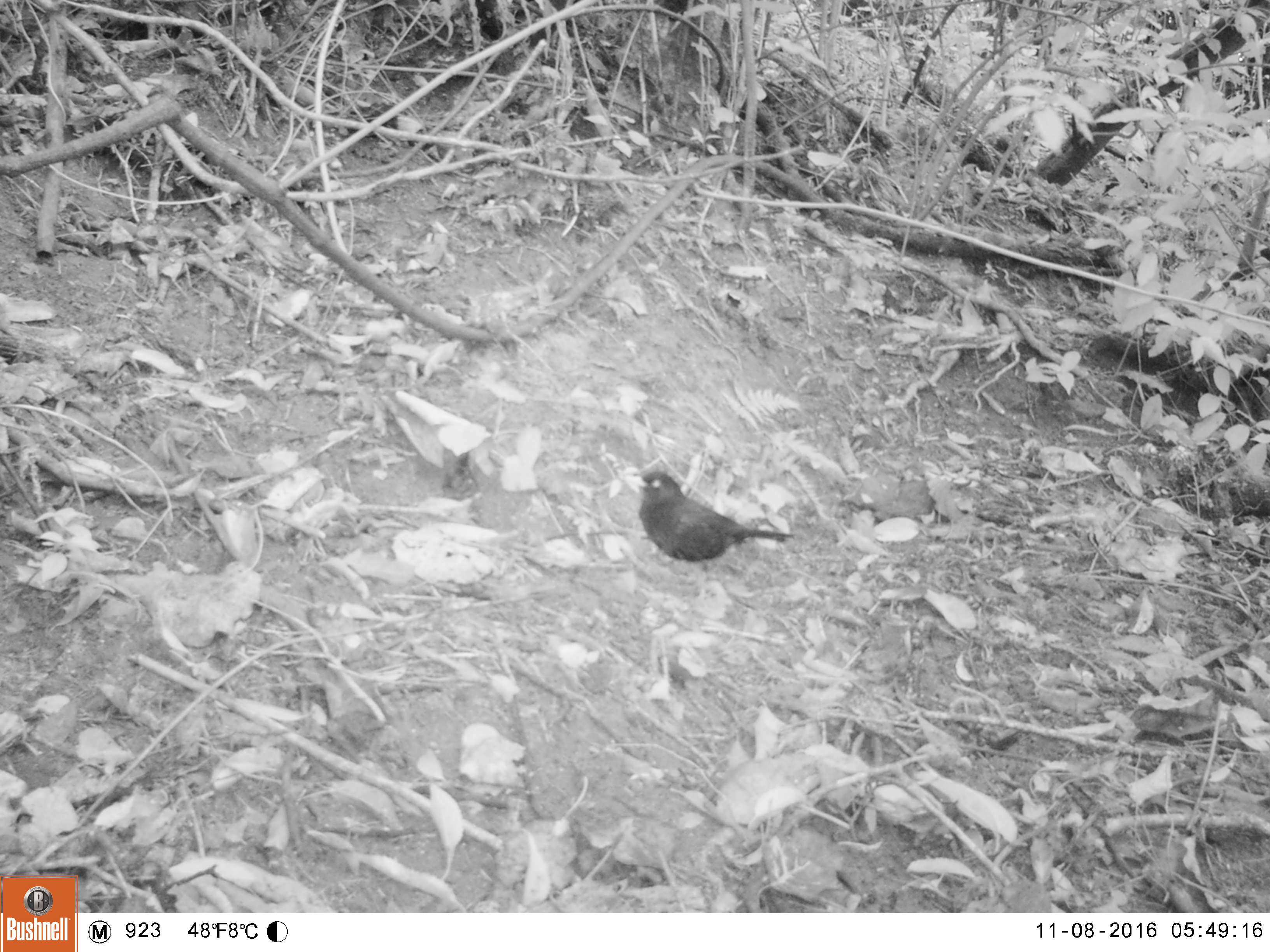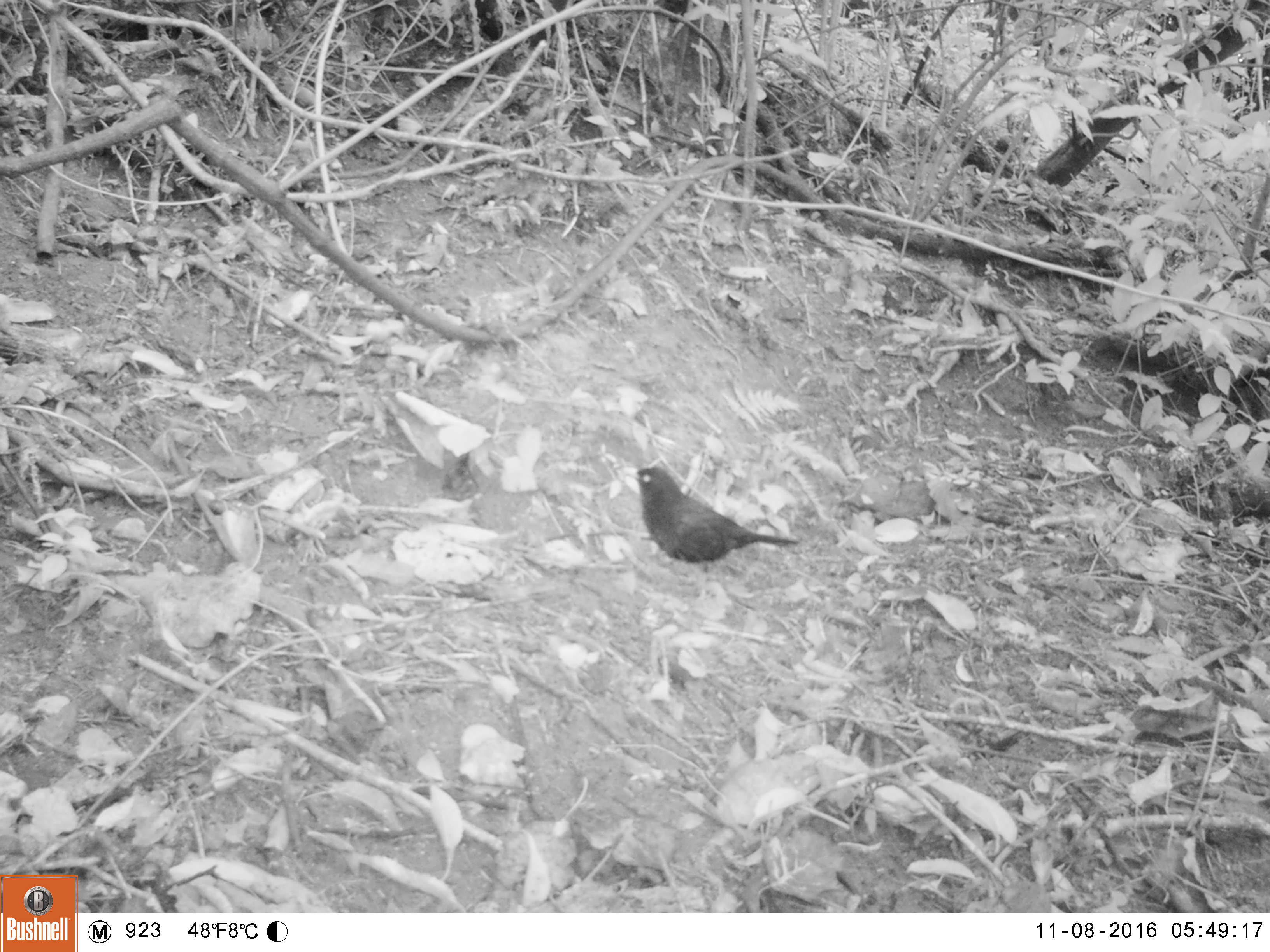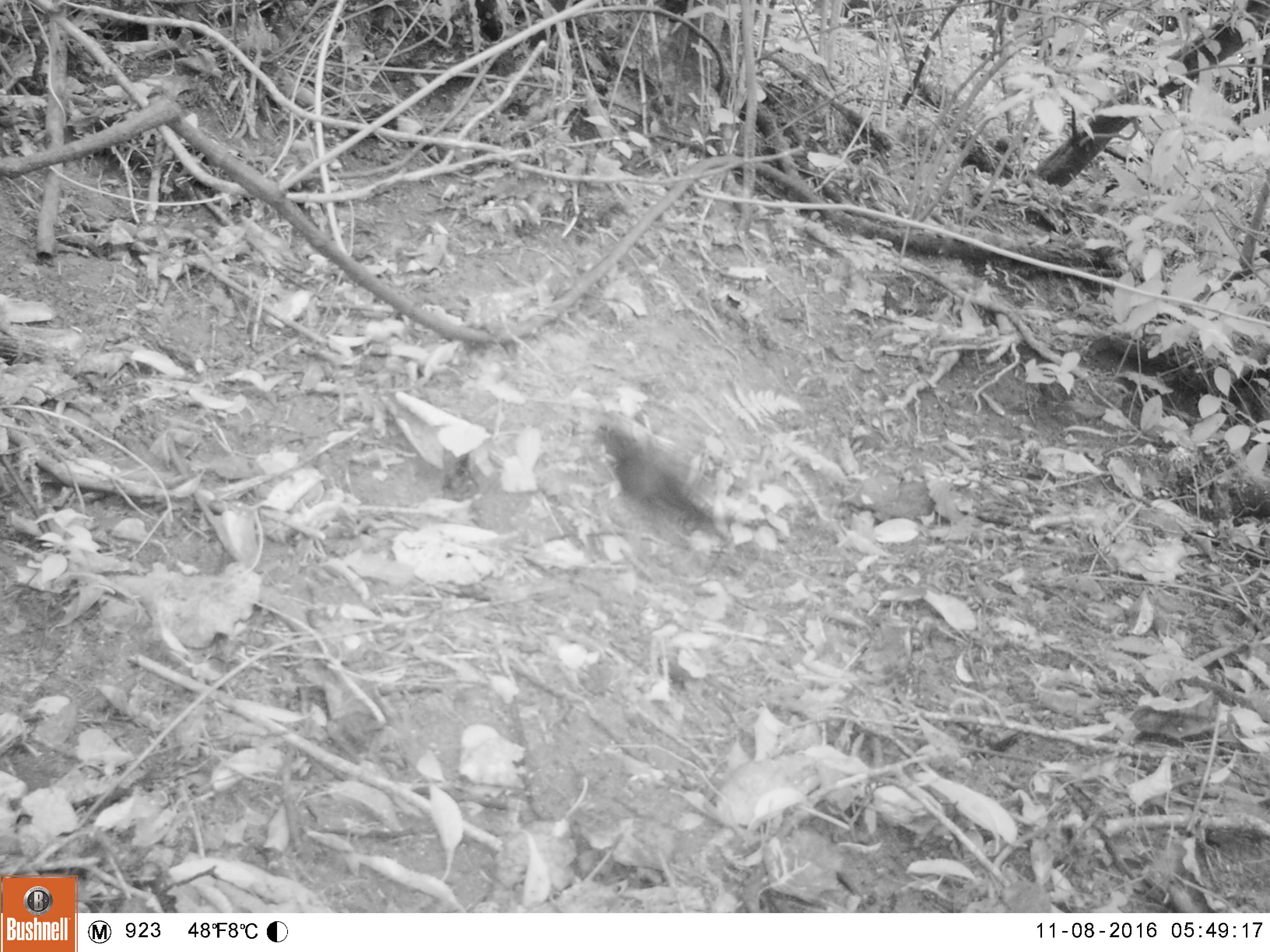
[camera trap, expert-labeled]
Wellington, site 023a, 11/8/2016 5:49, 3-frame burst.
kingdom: Animalia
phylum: Chordata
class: Aves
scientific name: Aves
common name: bird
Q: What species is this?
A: Bird (Aves).